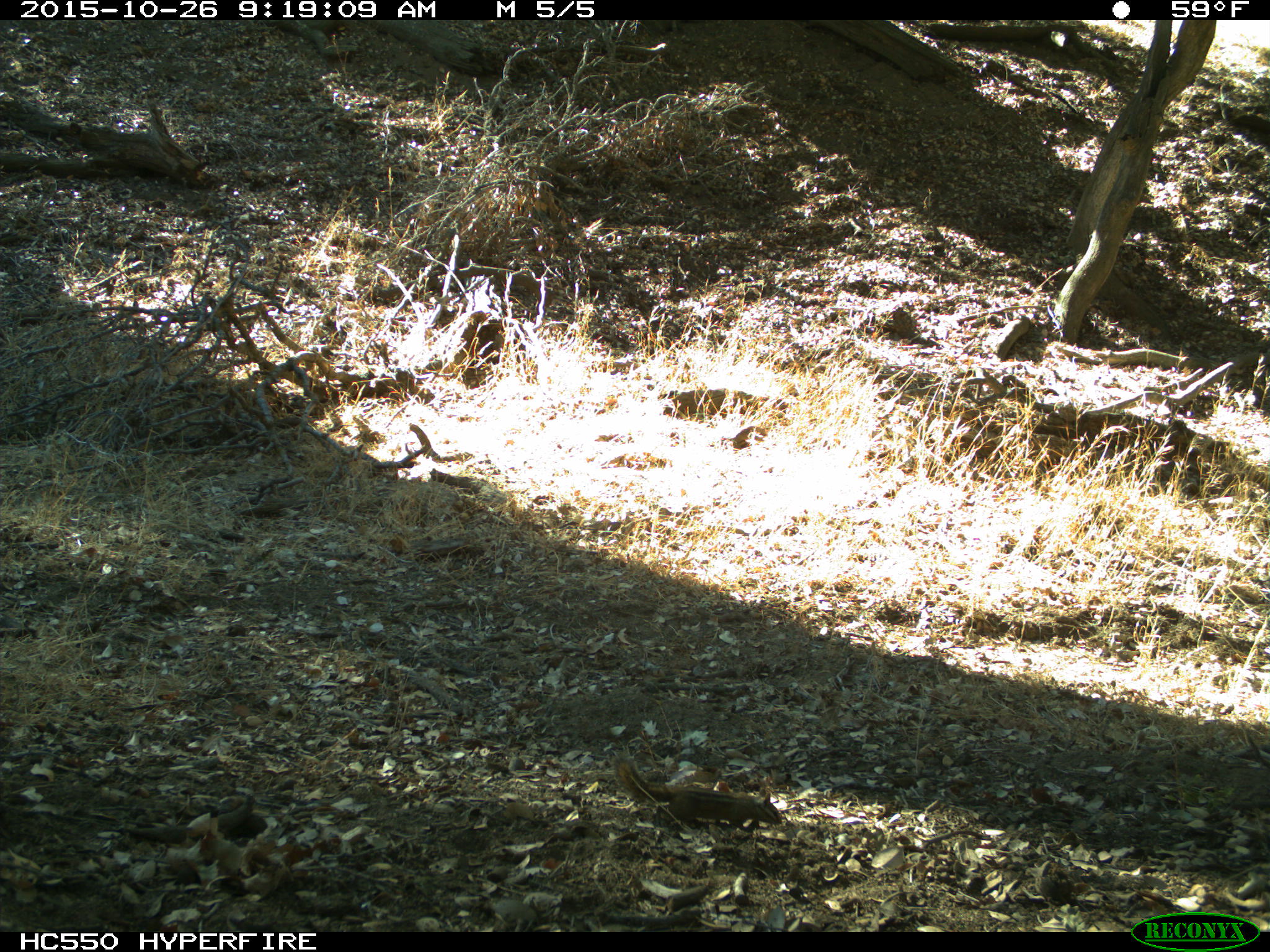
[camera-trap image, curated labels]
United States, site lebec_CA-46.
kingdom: Animalia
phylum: Chordata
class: Mammalia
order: Rodentia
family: Sciuridae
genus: Tamias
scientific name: Tamias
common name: chipmunk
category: unidentified chipmunk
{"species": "unidentified chipmunk (chipmunk) (Tamias)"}